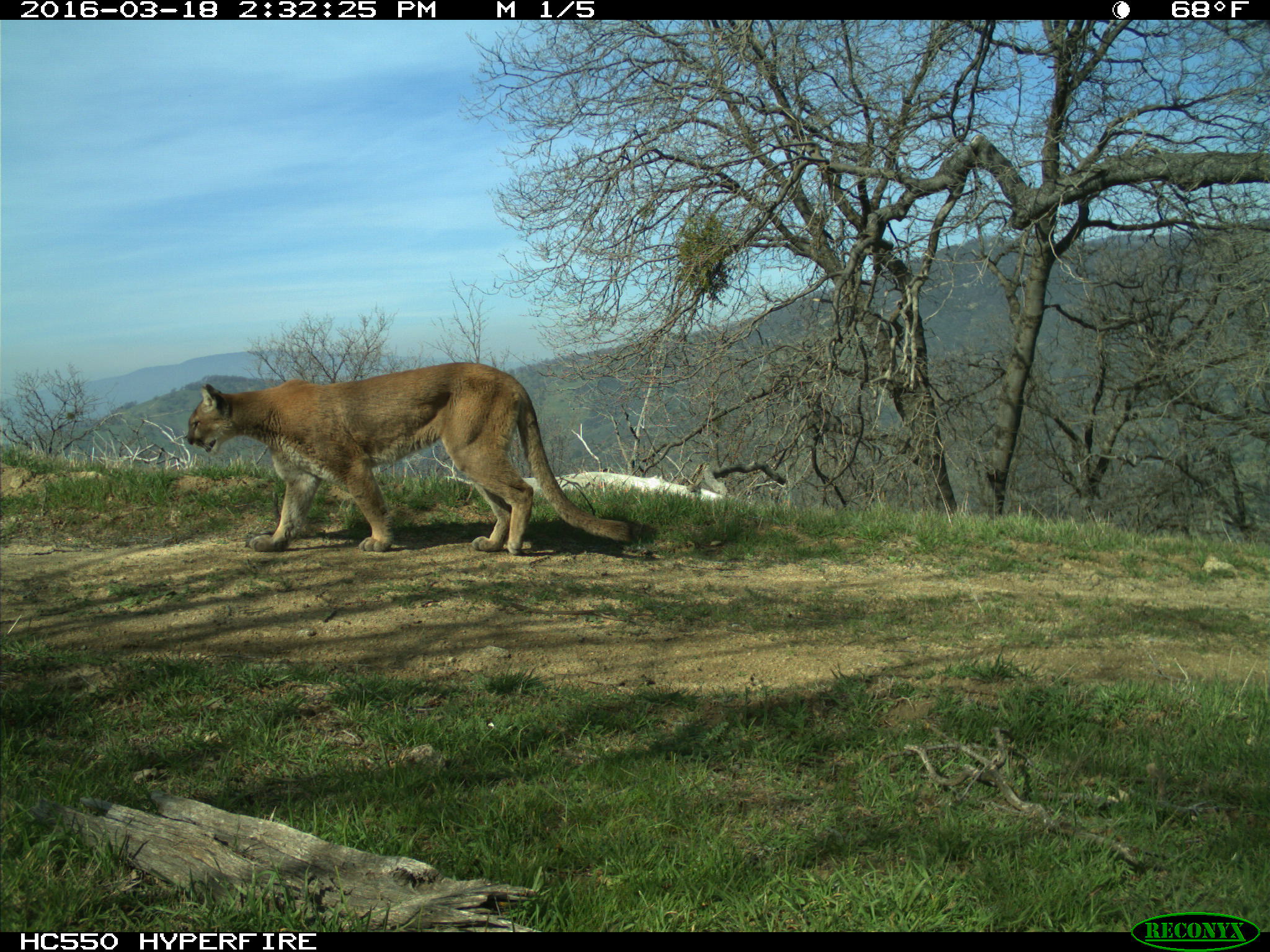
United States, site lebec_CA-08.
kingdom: Animalia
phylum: Chordata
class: Mammalia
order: Carnivora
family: Felidae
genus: Puma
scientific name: Puma concolor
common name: mountain lion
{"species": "Puma concolor (mountain lion)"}